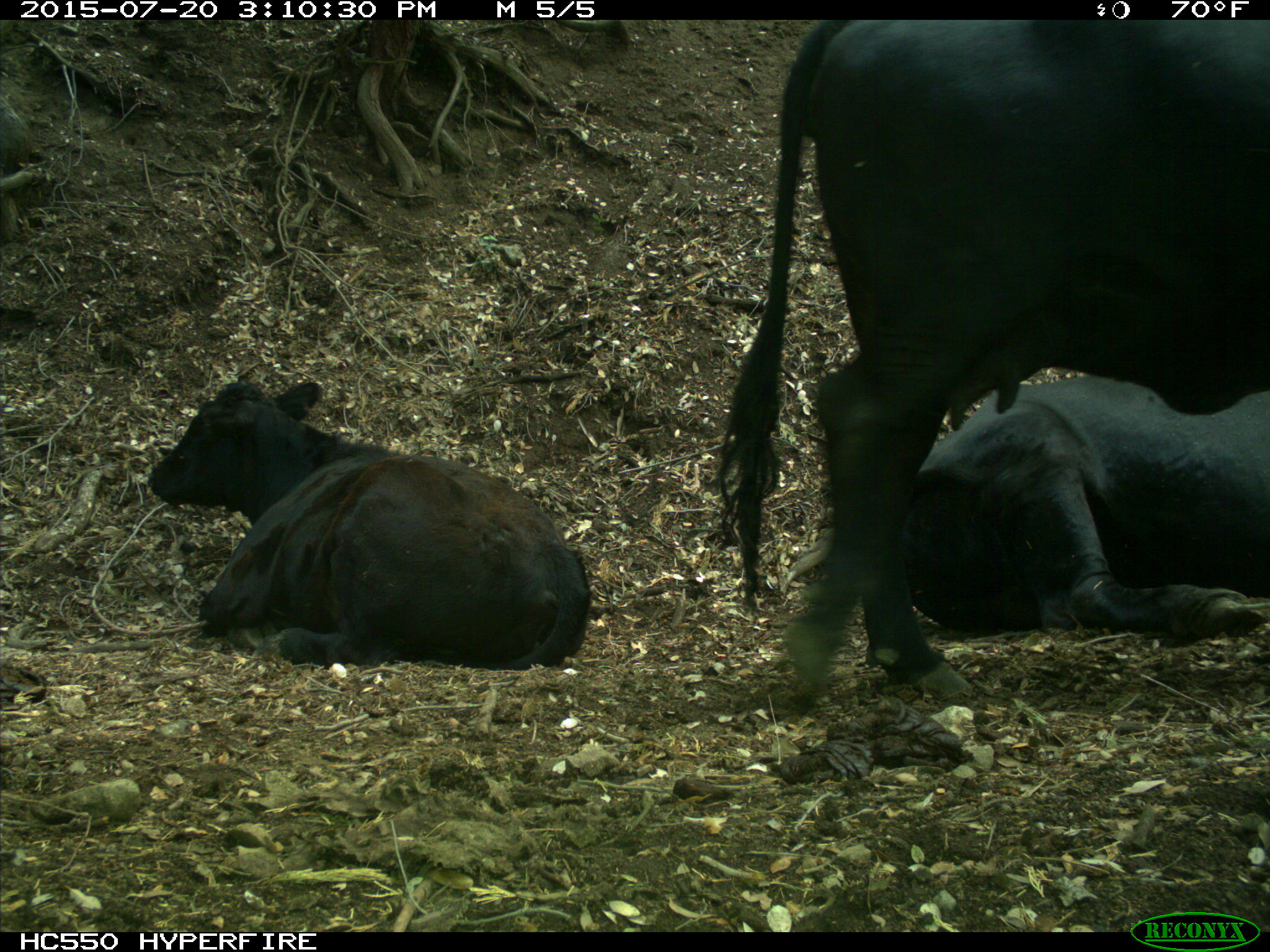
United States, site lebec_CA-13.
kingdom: Animalia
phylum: Chordata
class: Mammalia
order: Artiodactyla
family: Bovidae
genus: Bos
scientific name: Bos taurus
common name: domestic cow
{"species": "Bos taurus (domestic cow)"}